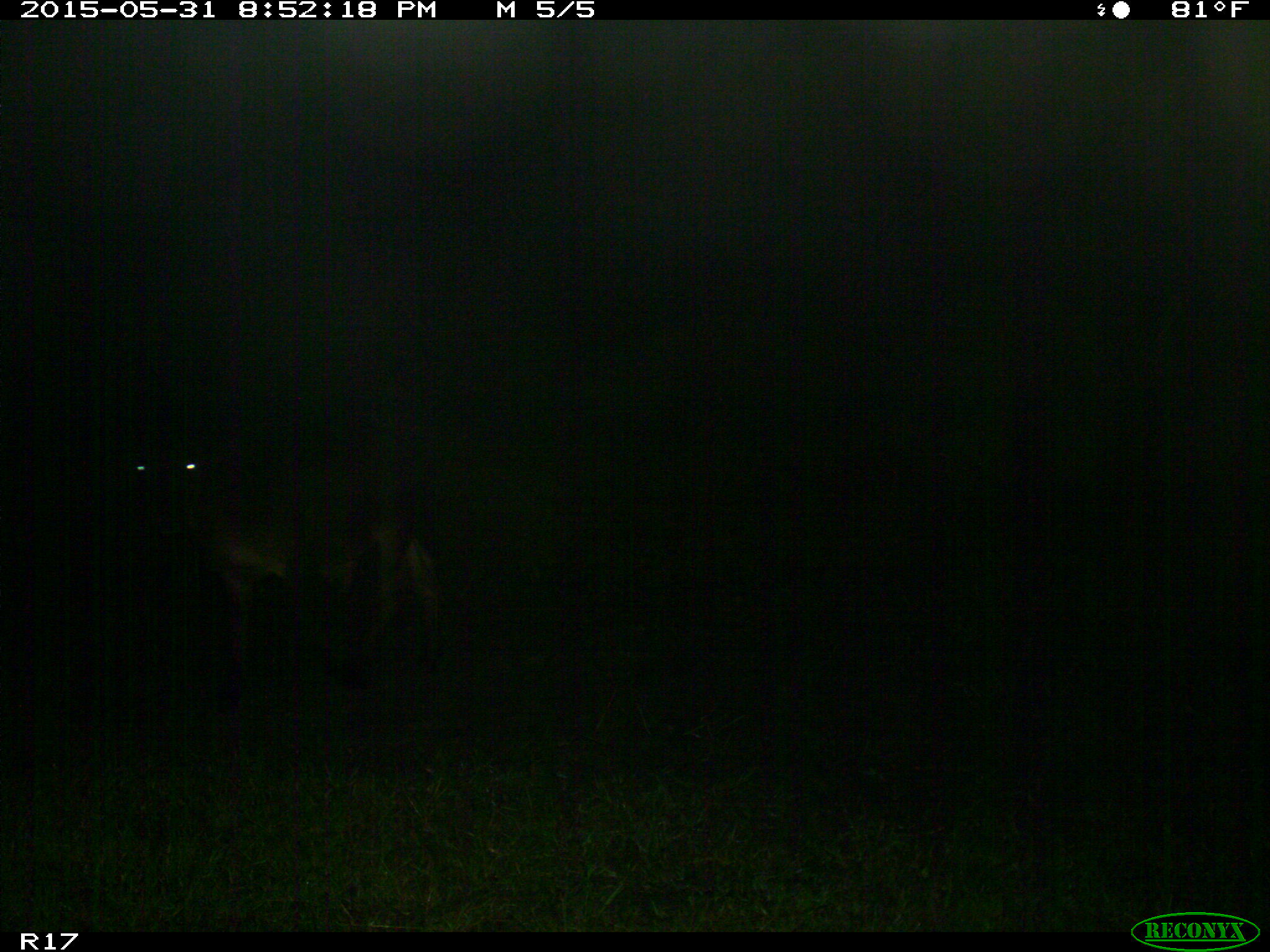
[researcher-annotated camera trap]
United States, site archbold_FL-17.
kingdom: Animalia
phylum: Chordata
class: Mammalia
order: Artiodactyla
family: Bovidae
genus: Bos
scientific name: Bos taurus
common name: domestic cow